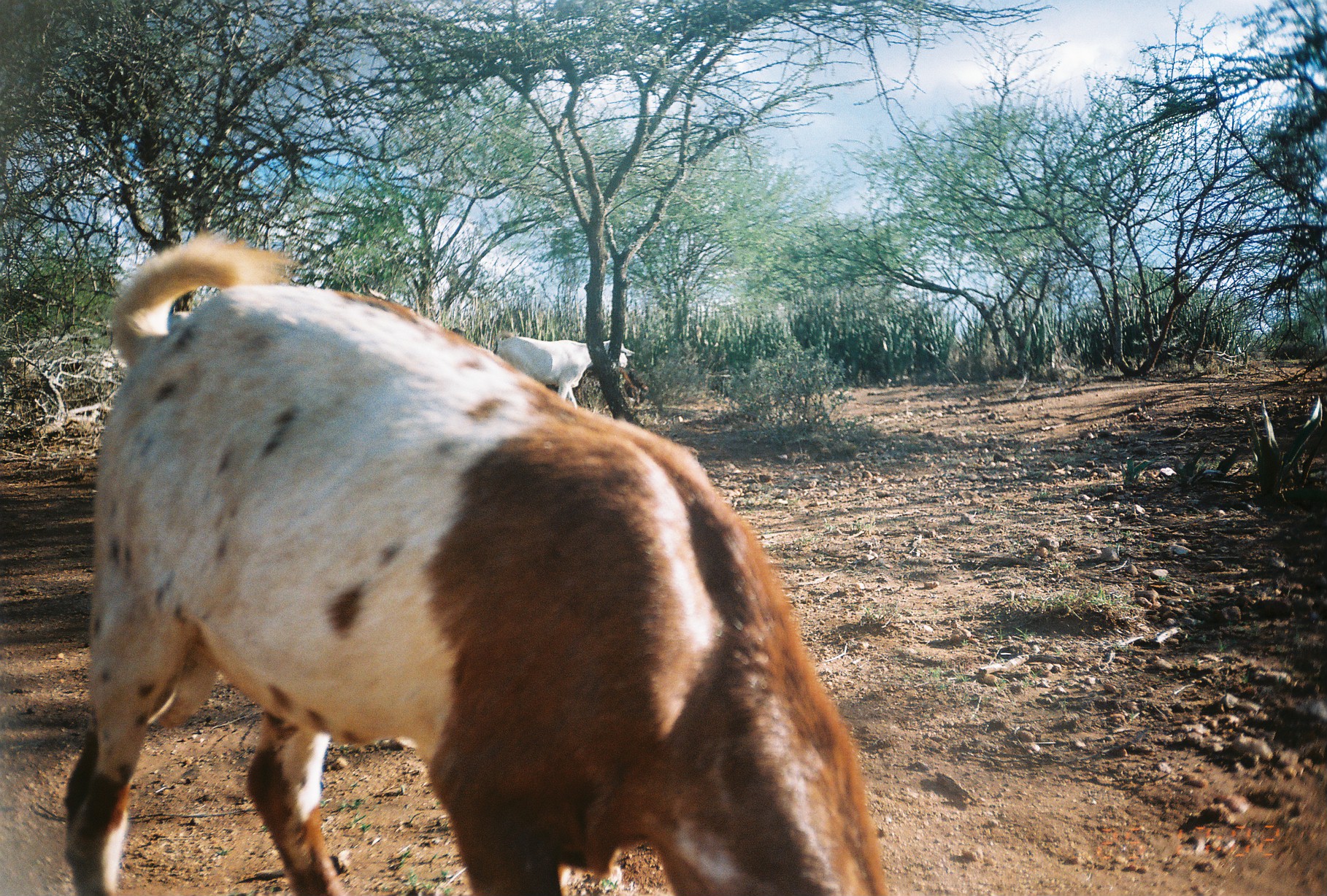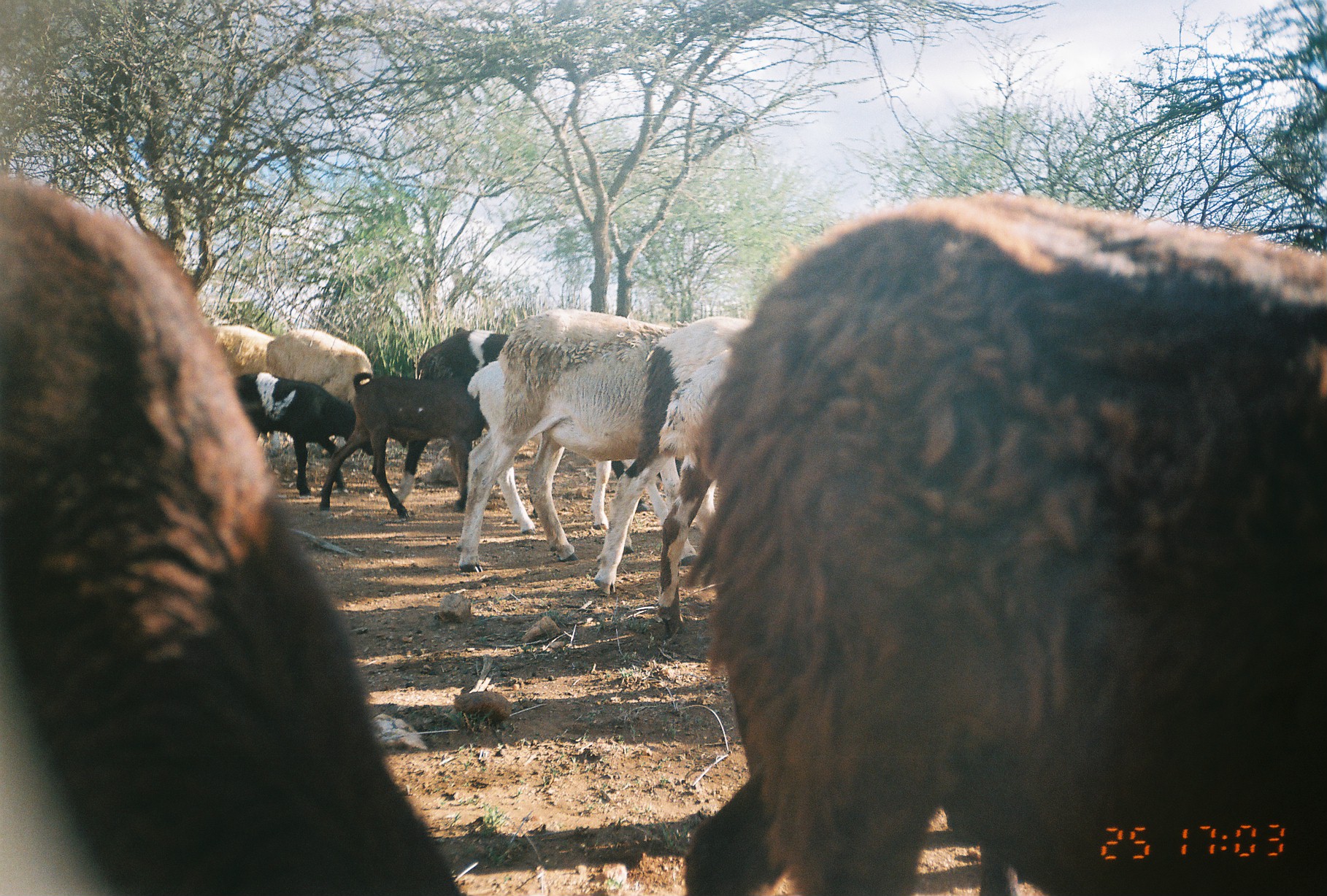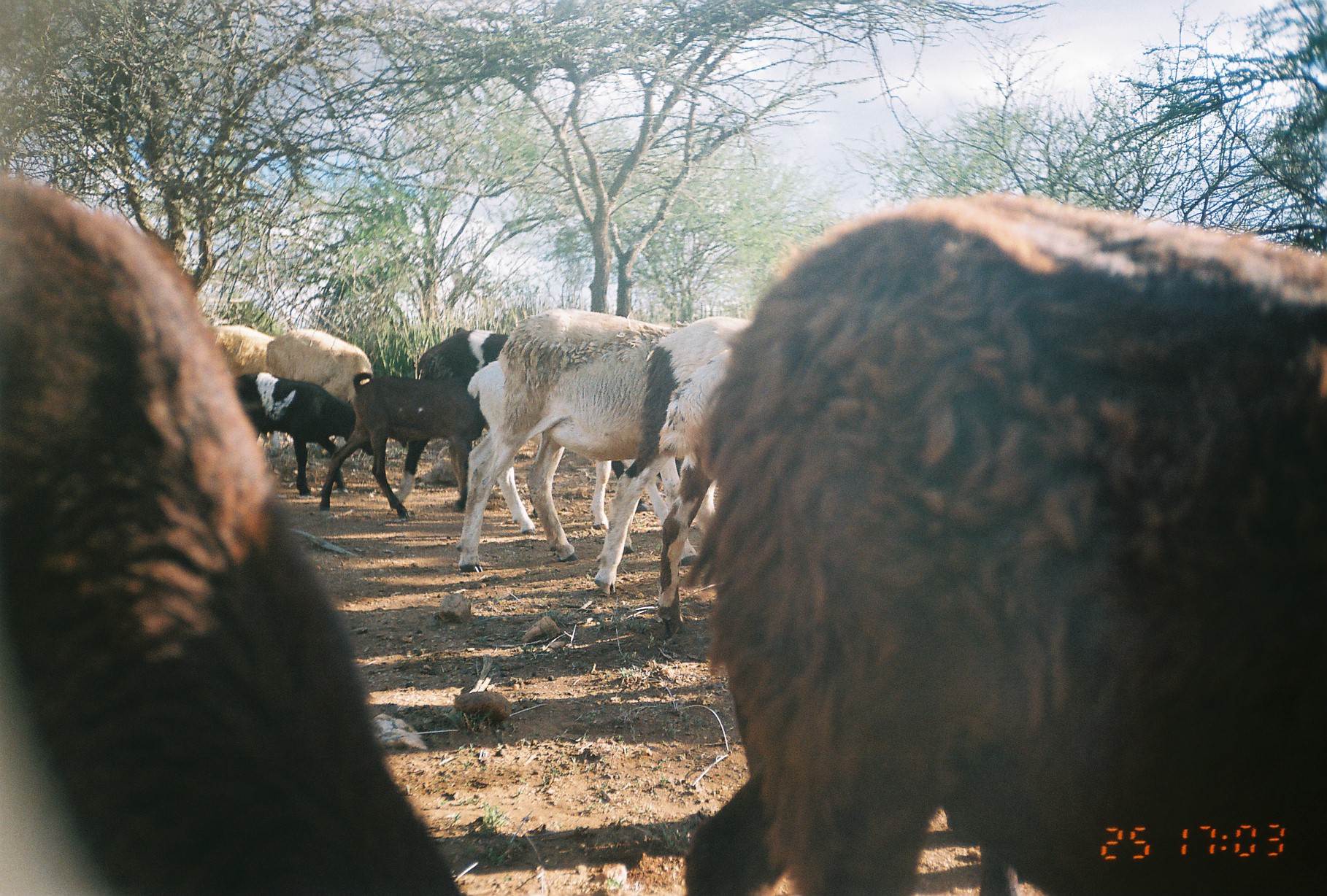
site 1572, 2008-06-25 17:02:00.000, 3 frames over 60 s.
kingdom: Animalia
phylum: Chordata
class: Mammalia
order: Artiodactyla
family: Bovidae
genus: Capra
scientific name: Capra aegagrus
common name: wild goat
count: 2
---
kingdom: Animalia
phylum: Chordata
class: Mammalia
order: Artiodactyla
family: Bovidae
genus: Ovis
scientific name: Ovis aries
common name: domestic sheep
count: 13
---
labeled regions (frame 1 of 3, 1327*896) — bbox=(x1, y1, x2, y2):
capra aegagrus: bbox=(63, 225, 885, 893); bbox=(493, 329, 634, 407)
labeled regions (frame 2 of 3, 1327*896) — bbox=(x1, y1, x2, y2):
ovis aries: bbox=(682, 191, 1327, 893); bbox=(0, 169, 455, 893); bbox=(456, 308, 693, 575); bbox=(591, 311, 750, 594); bbox=(467, 361, 669, 531); bbox=(318, 370, 485, 521); bbox=(656, 346, 738, 638); bbox=(391, 329, 508, 511); bbox=(233, 371, 376, 498); bbox=(266, 327, 375, 403); bbox=(208, 322, 274, 378)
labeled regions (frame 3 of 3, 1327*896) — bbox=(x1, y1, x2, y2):
capra aegagrus: bbox=(658, 178, 1319, 896); bbox=(0, 172, 467, 896); bbox=(449, 300, 712, 600); bbox=(391, 328, 699, 509); bbox=(316, 365, 490, 513); bbox=(230, 372, 374, 499); bbox=(263, 329, 374, 451); bbox=(204, 323, 282, 454)